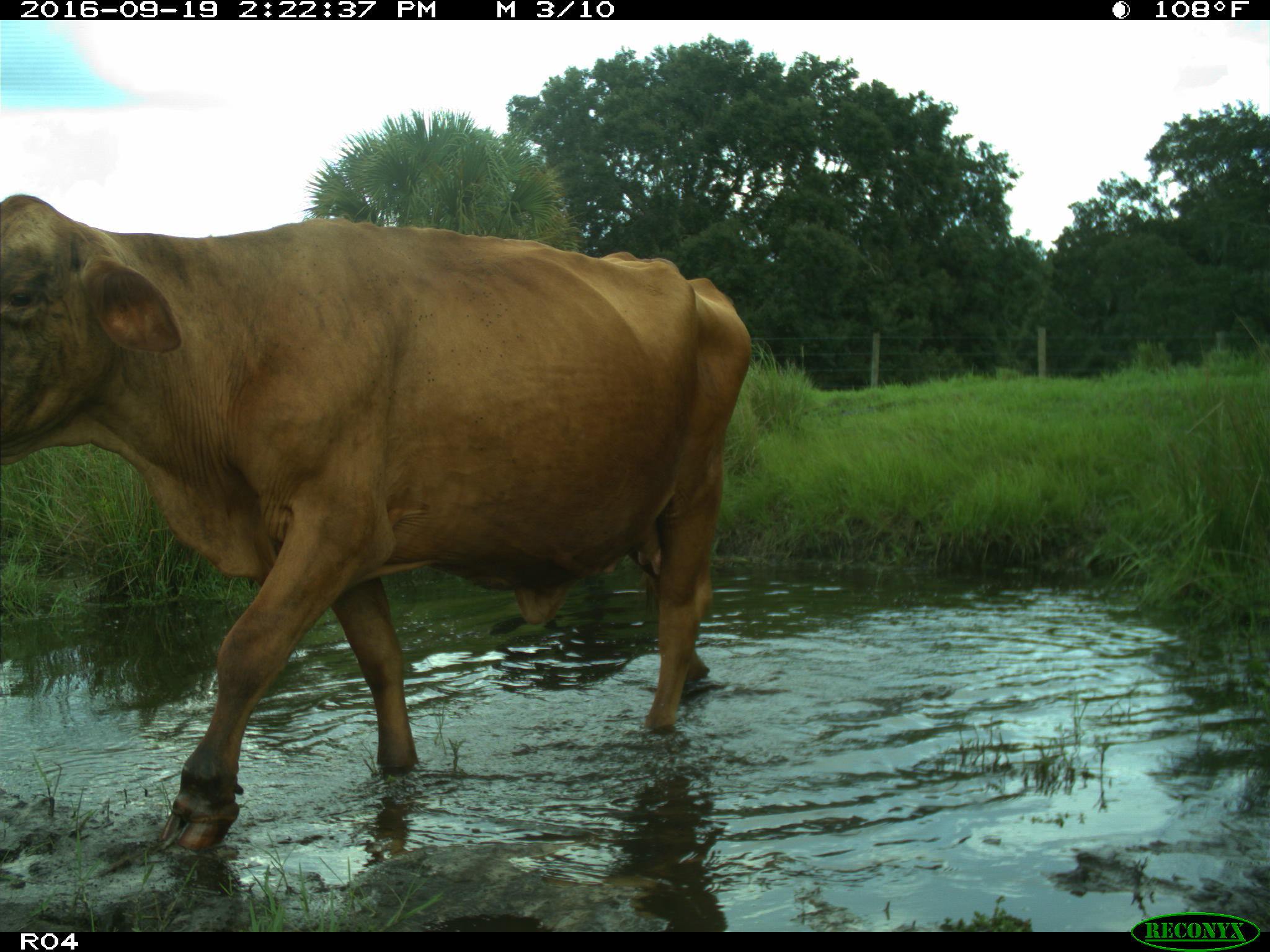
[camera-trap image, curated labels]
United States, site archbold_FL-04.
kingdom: Animalia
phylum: Chordata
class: Mammalia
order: Artiodactyla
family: Bovidae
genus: Bos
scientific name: Bos taurus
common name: domestic cow